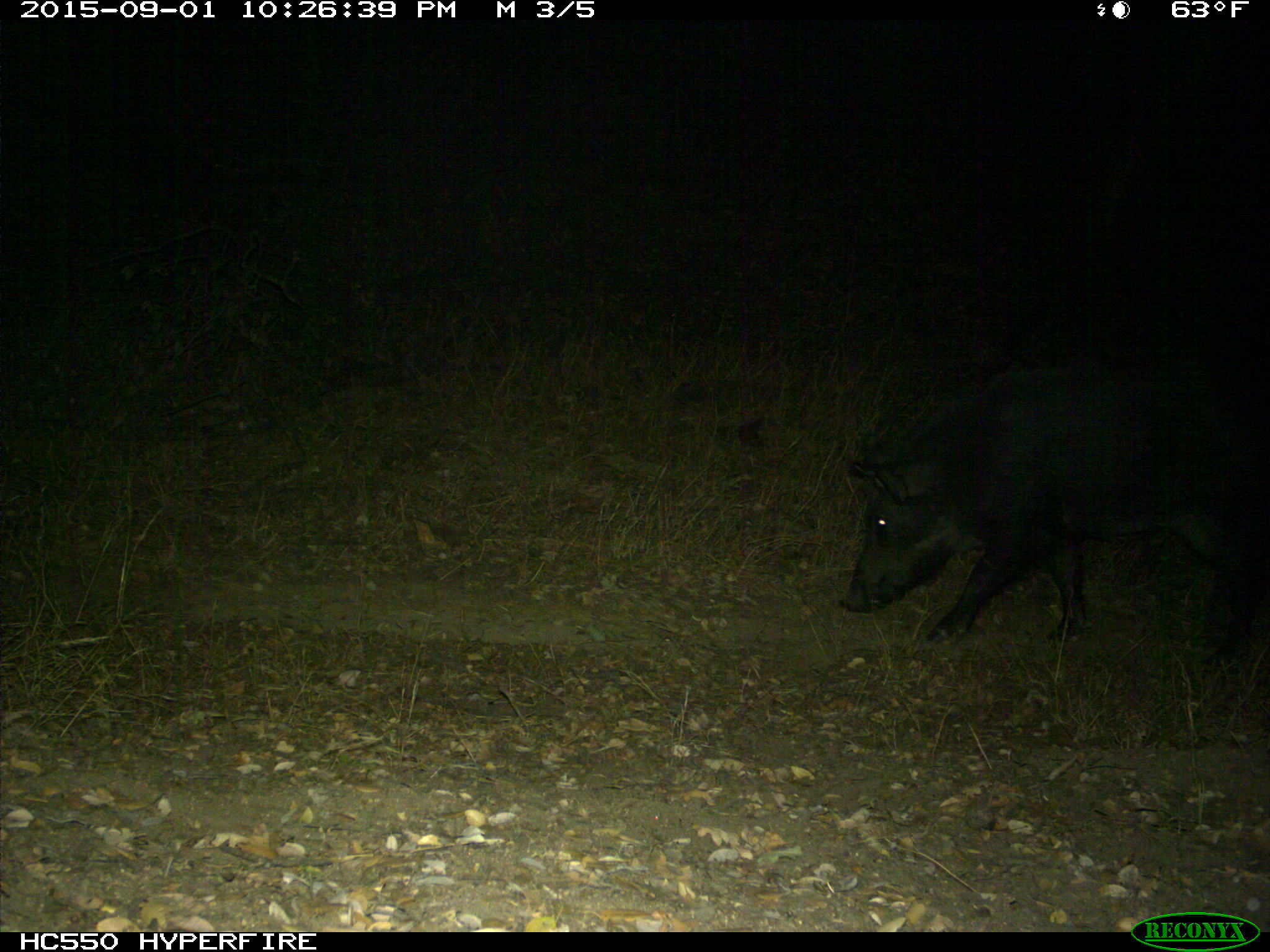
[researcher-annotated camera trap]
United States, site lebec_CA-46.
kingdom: Animalia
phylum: Chordata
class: Mammalia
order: Artiodactyla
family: Suidae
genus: Sus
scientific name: Sus scrofa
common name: wild boar